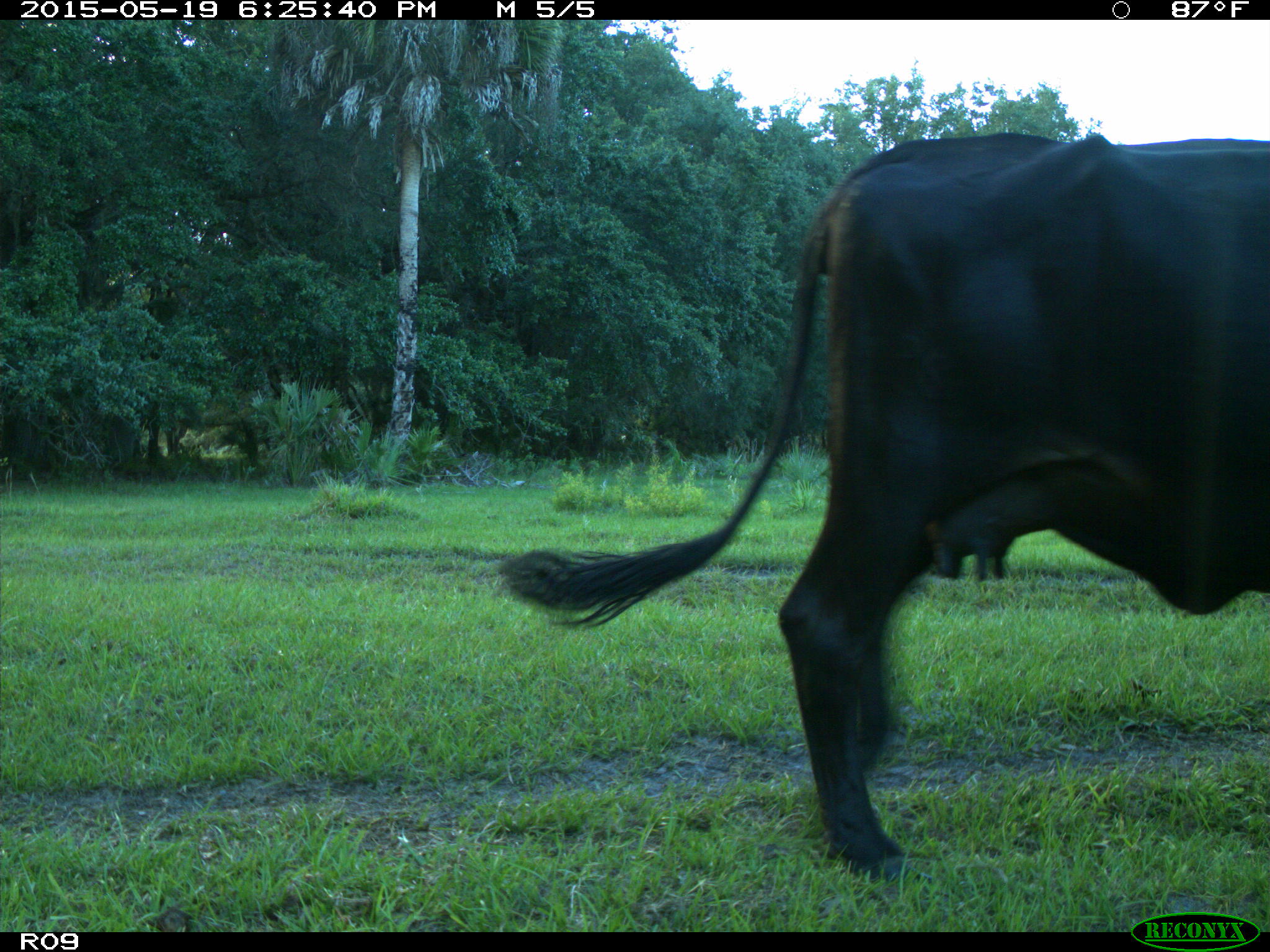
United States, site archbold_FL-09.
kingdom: Animalia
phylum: Chordata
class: Mammalia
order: Artiodactyla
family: Bovidae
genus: Bos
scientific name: Bos taurus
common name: domestic cow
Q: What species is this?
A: Bos taurus (domestic cow).